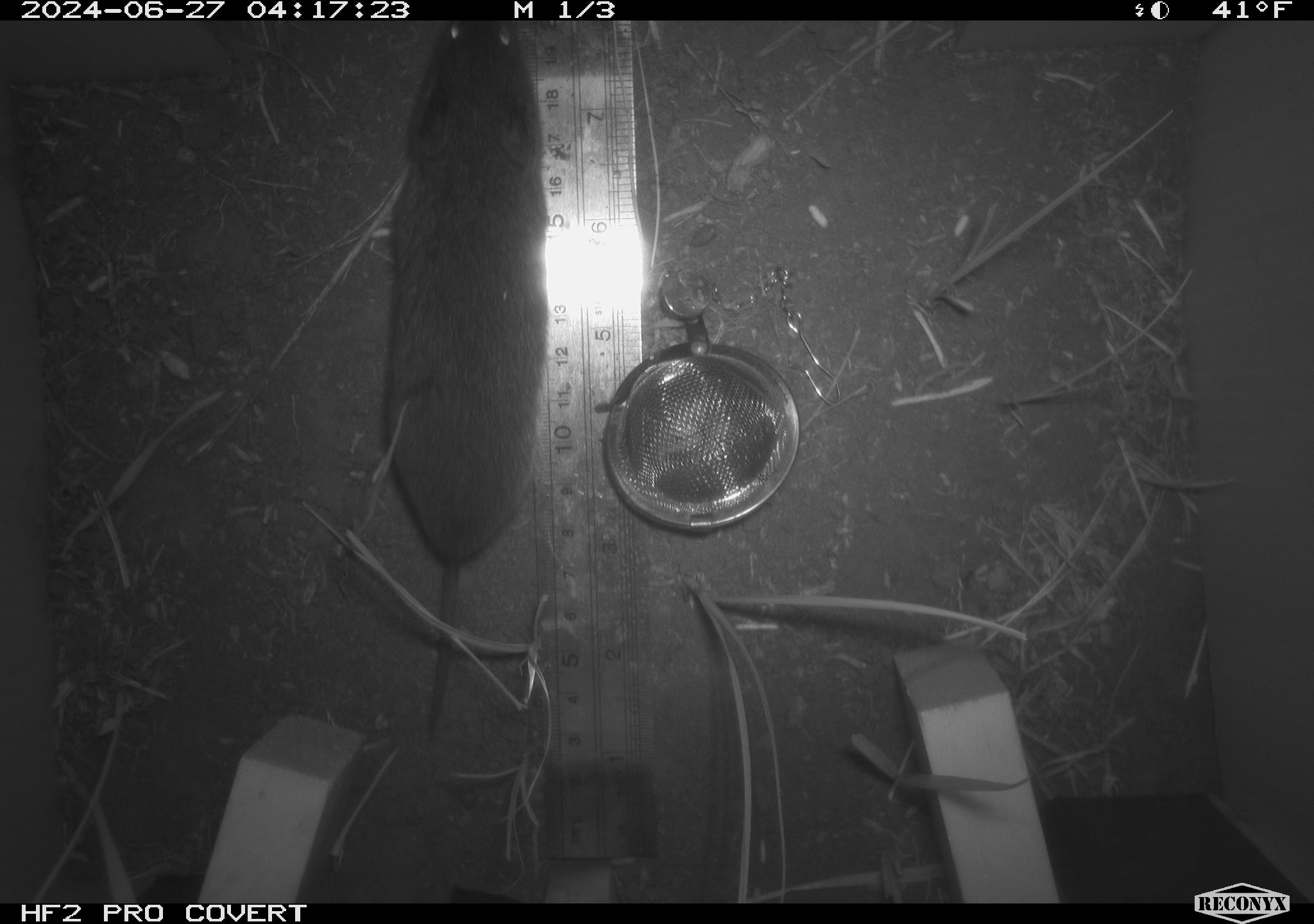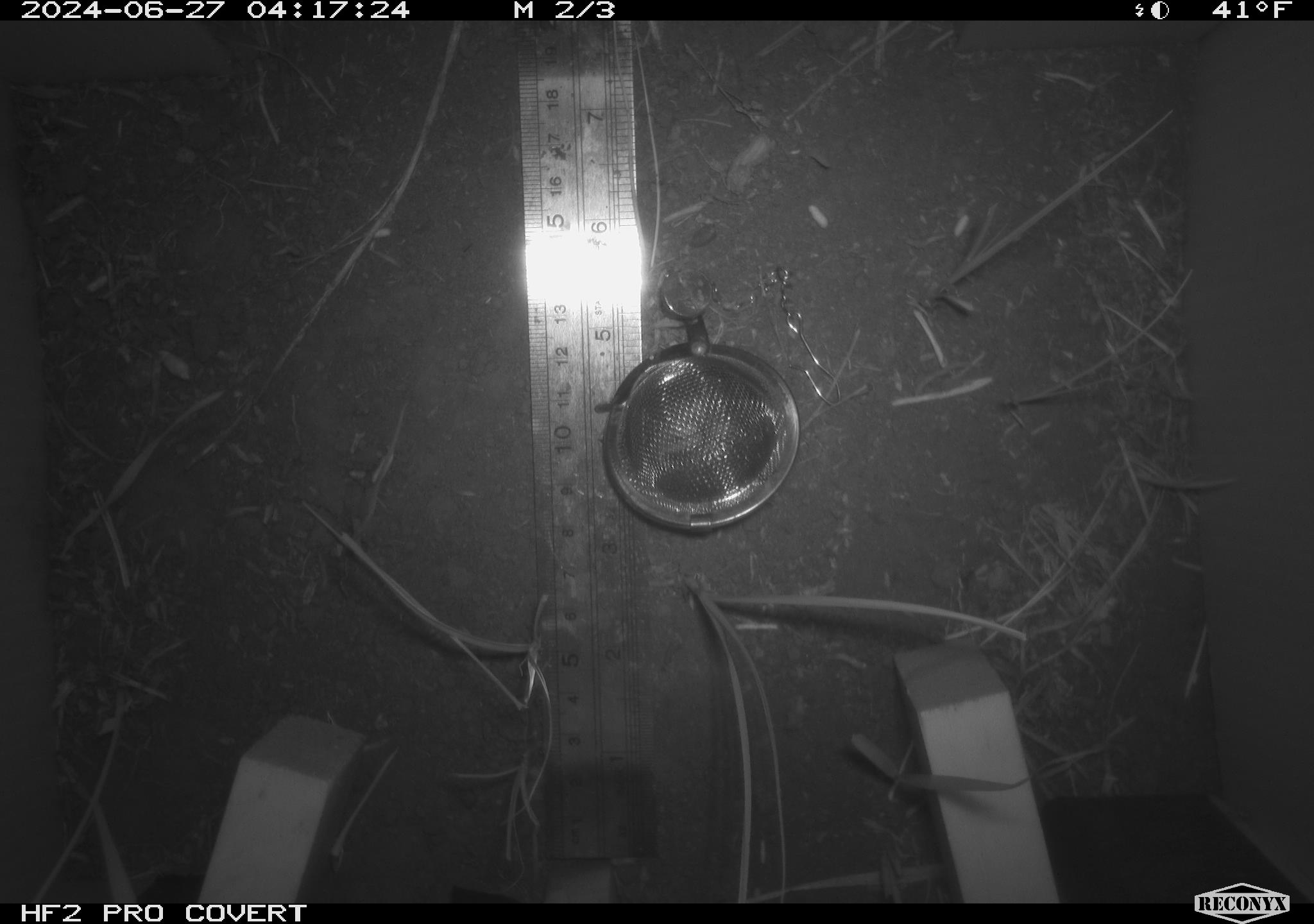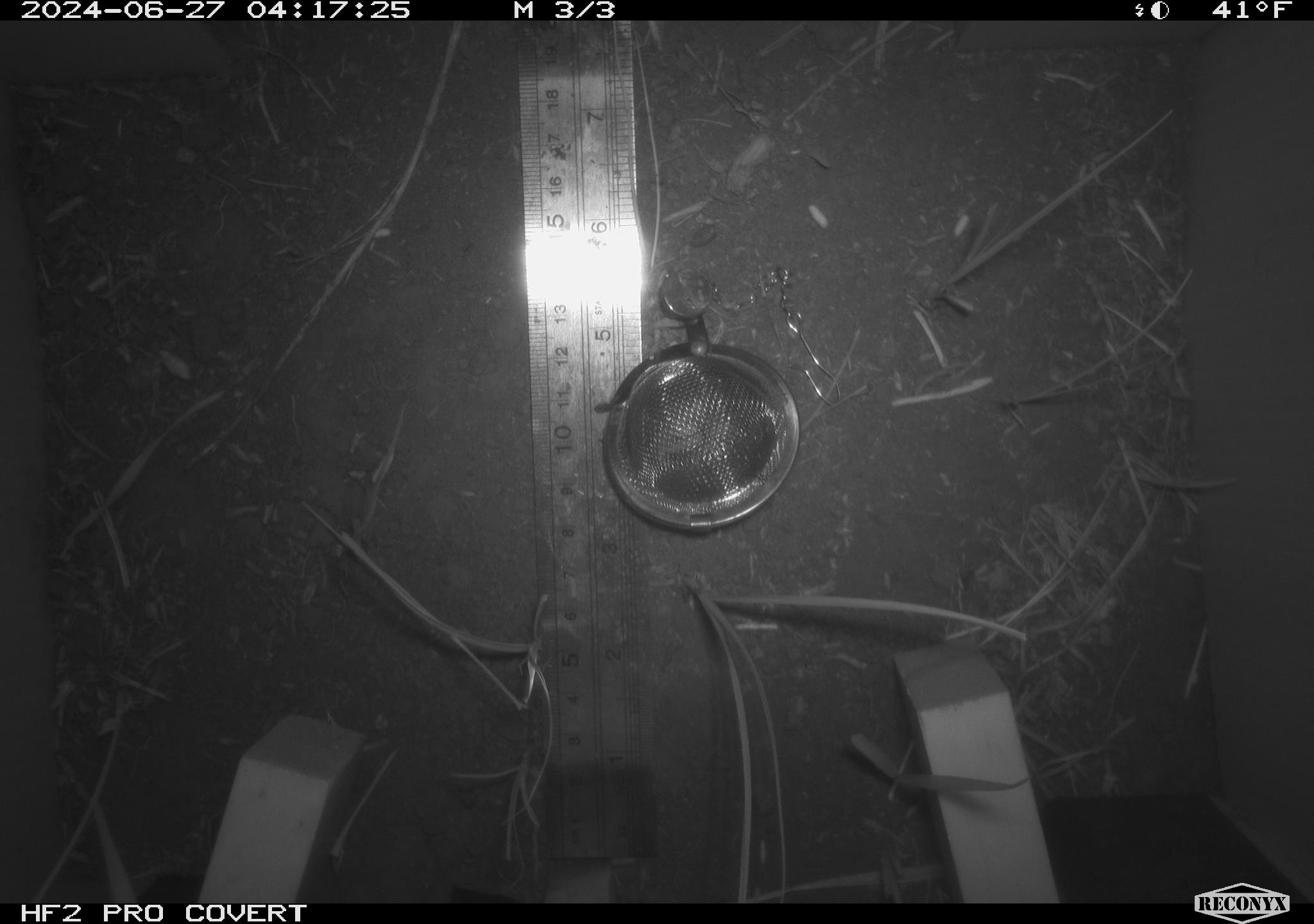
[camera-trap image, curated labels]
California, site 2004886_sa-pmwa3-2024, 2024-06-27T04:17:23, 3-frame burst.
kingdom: Animalia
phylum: Chordata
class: Mammalia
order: Rodentia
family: Cricetidae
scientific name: Arvicolinae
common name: voles, lemmings, and muskrats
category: arvicolinae subfamily